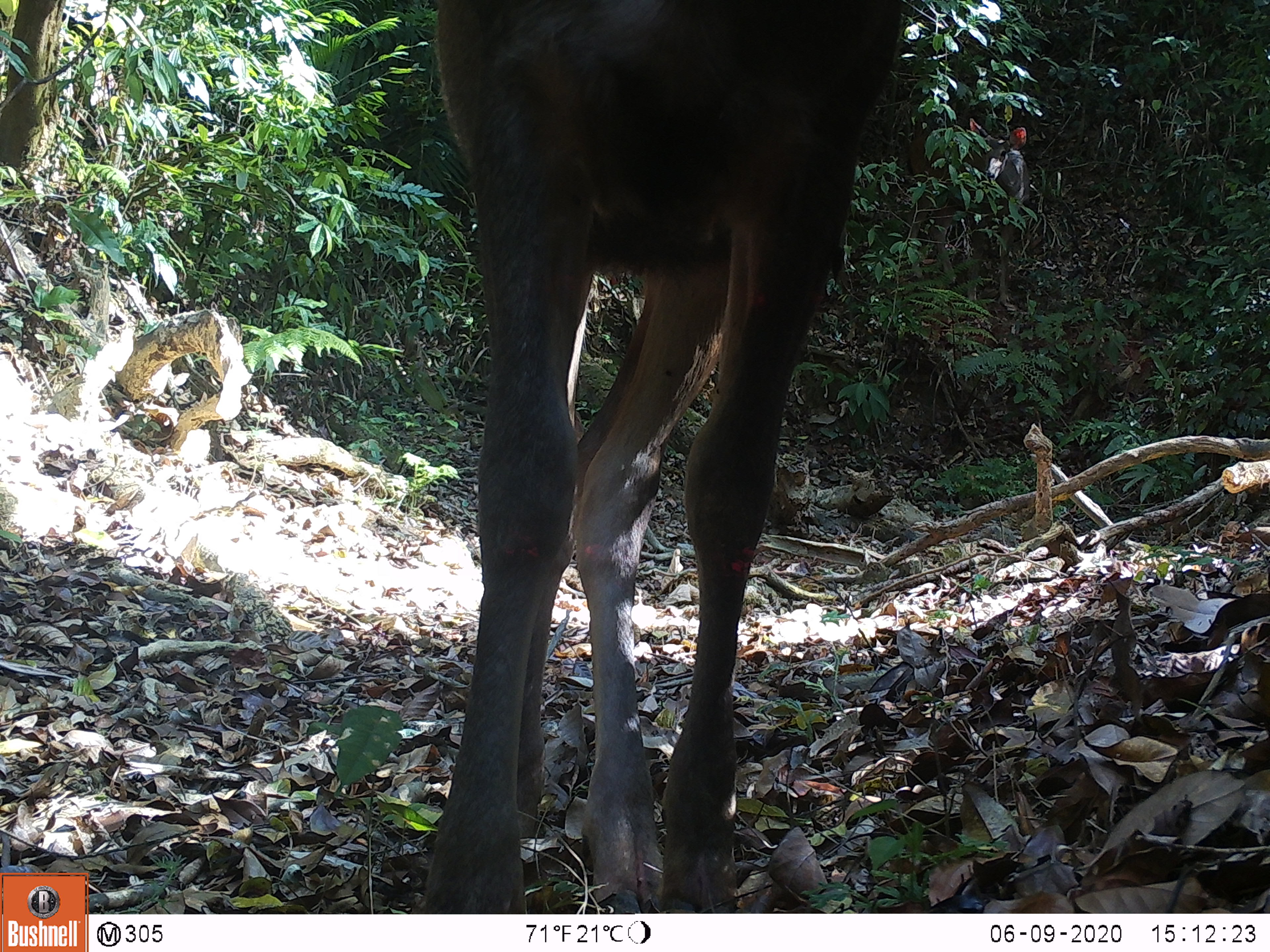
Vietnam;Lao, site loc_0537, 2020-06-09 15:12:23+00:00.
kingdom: Animalia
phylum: Chordata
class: Mammalia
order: Artiodactyla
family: Cervidae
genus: Rusa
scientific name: Rusa unicolor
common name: sambar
Sambar (Rusa unicolor). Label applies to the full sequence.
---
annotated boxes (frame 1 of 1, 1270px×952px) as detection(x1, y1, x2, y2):
sambar: detection(406, 0, 901, 913); detection(908, 117, 1029, 302)